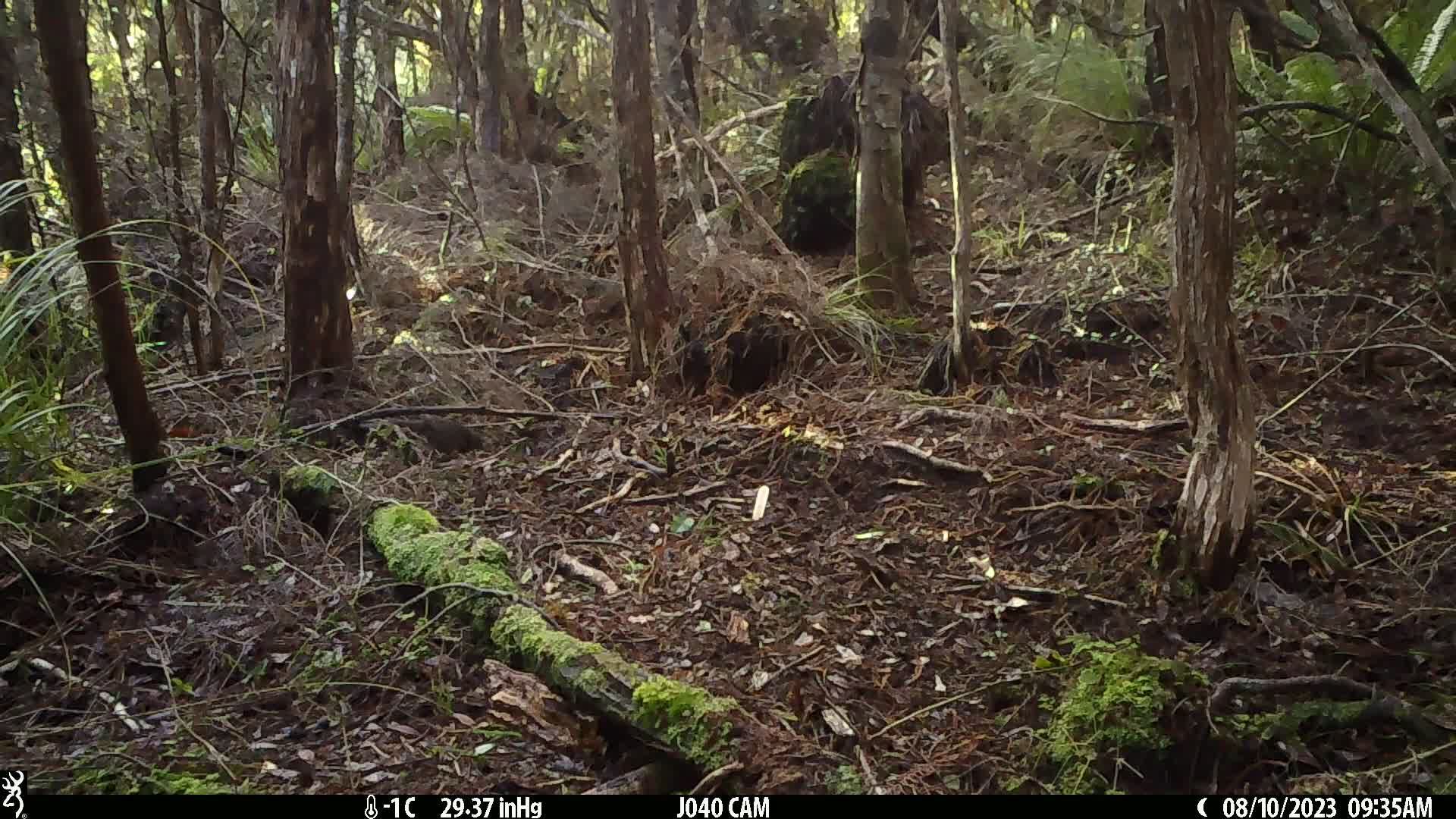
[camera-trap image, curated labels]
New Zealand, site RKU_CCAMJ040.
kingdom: Animalia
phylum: Chordata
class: Aves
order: Passeriformes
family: Turdidae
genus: Turdus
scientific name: Turdus merula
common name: eurasian blackbird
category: blackbird